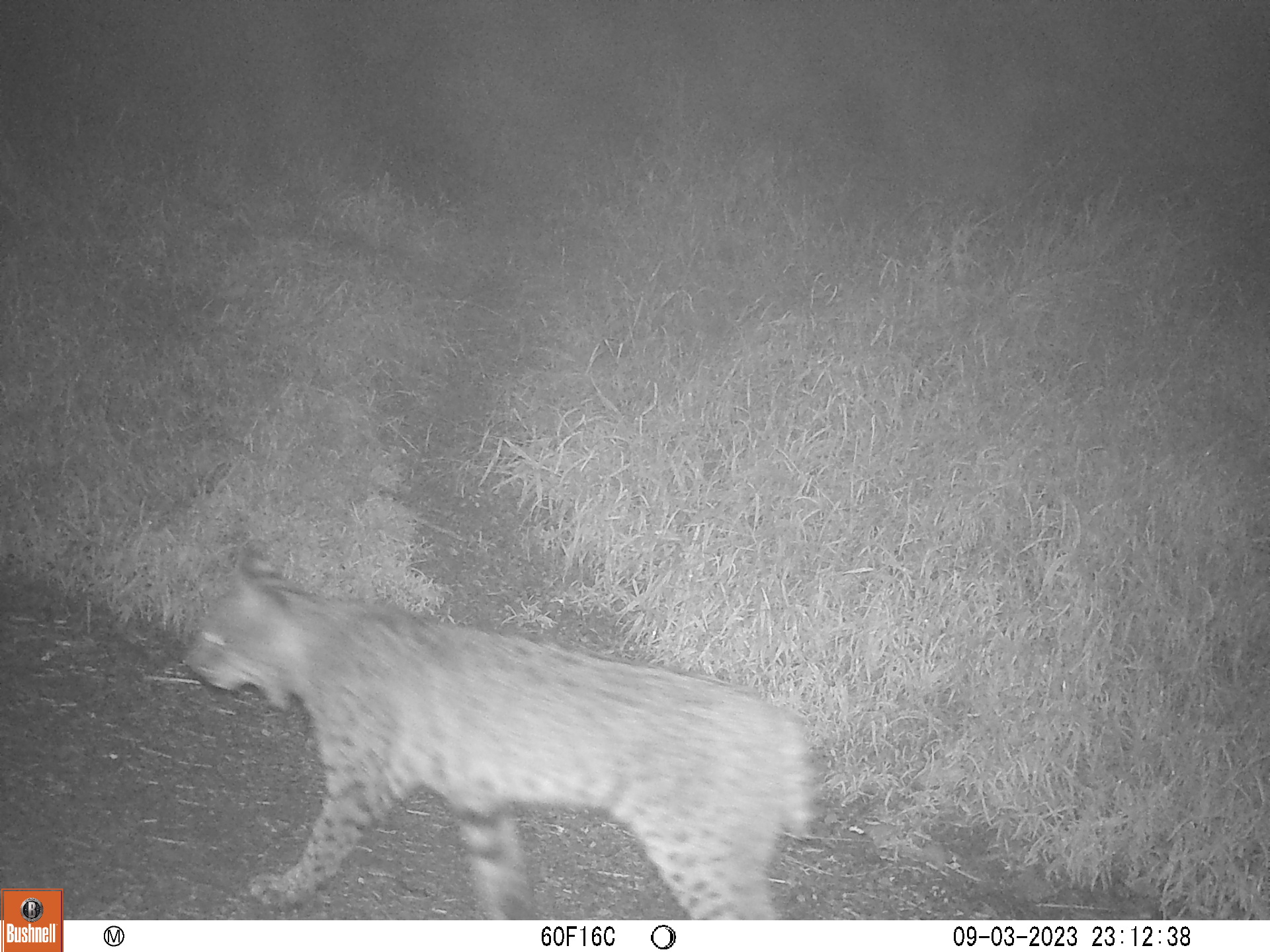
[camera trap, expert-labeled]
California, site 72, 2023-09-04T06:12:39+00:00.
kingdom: Animalia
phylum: Chordata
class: Mammalia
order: Carnivora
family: Felidae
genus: Lynx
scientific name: Lynx rufus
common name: bobcat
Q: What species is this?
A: Bobcat (Lynx rufus).